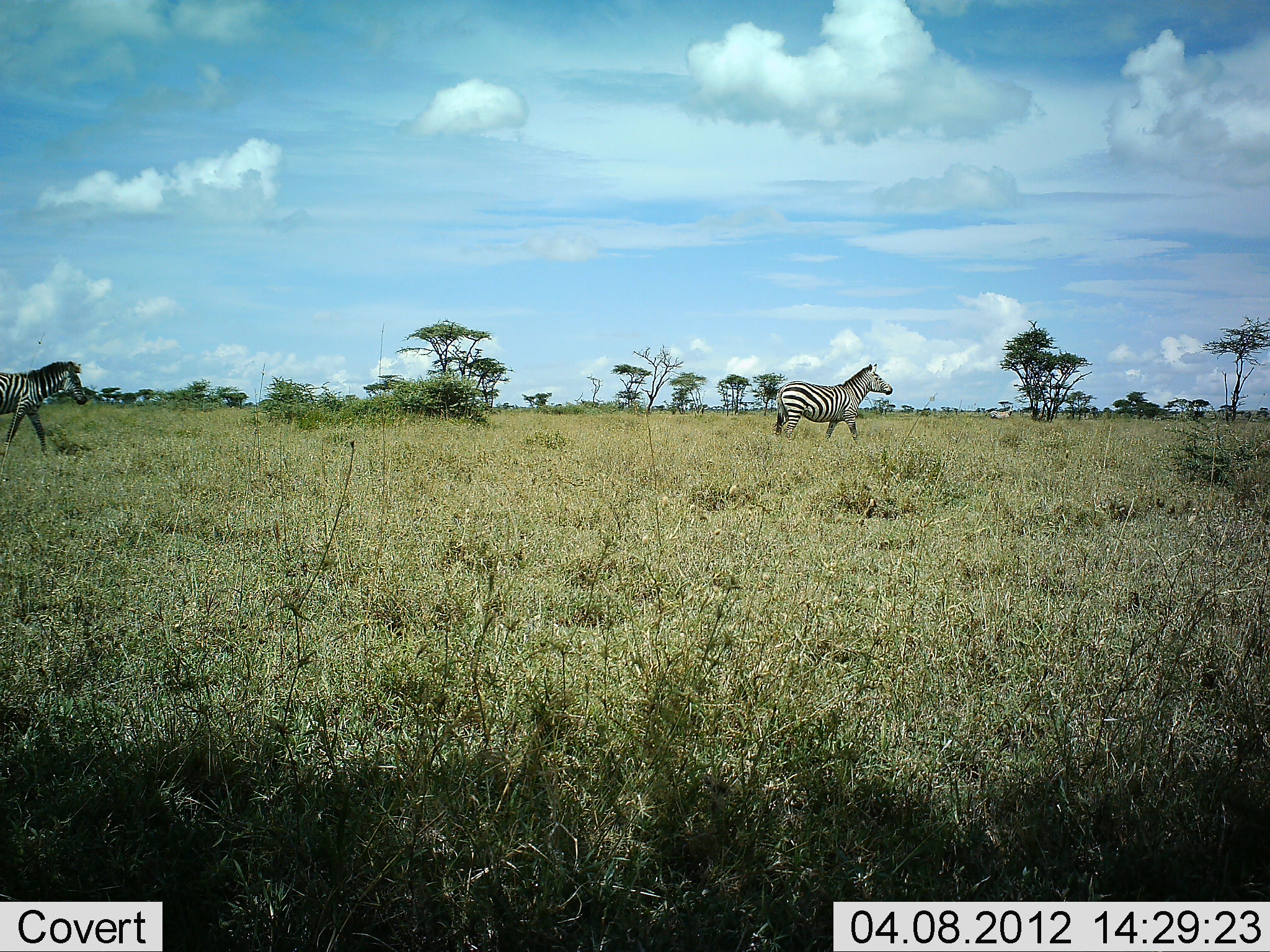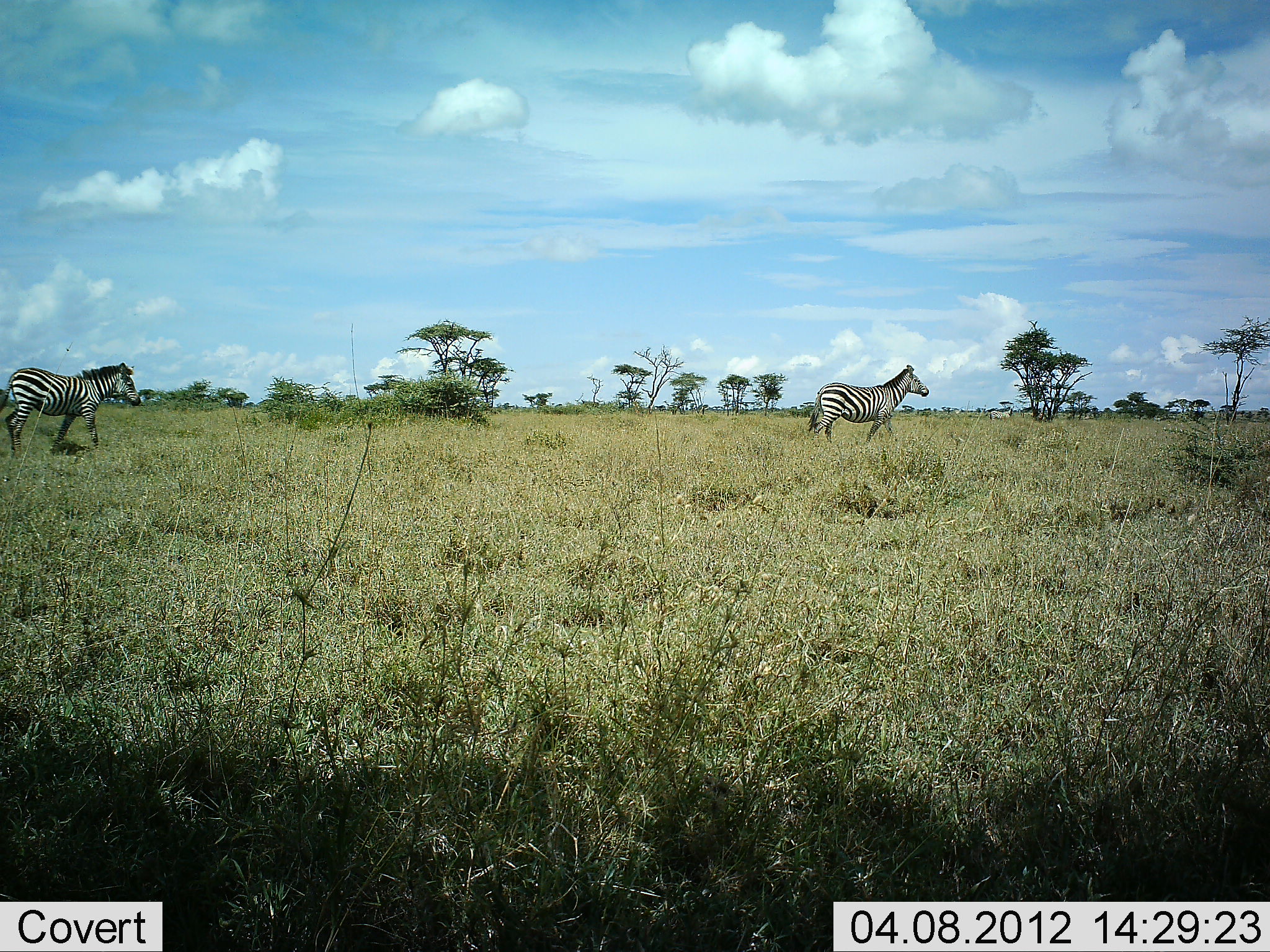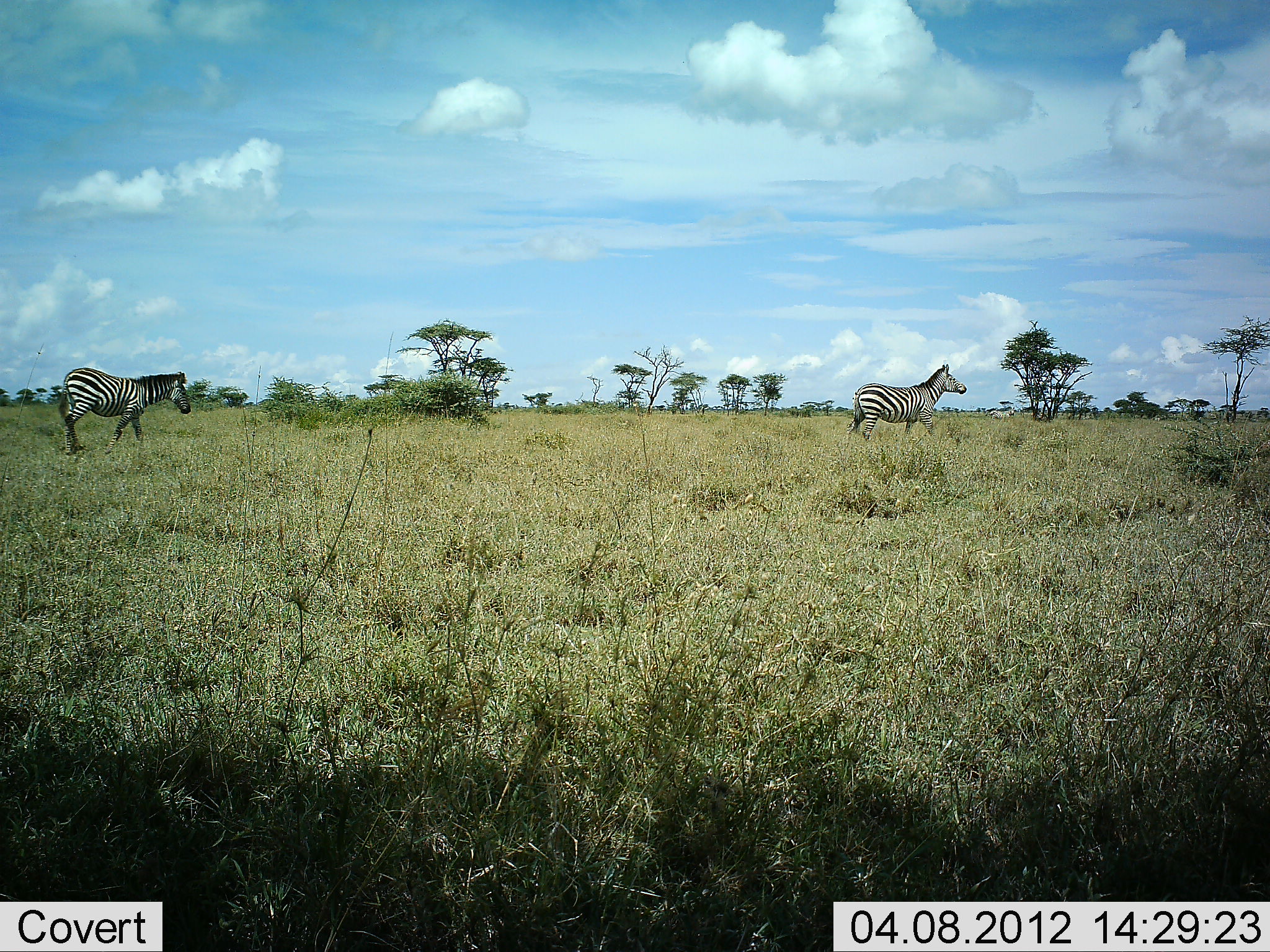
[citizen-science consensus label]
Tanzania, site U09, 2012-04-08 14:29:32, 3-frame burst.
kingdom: Animalia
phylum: Chordata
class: Mammalia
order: Perissodactyla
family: Equidae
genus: Equus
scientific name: Equus quagga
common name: plains zebra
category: zebra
Zebra (plains zebra) (Equus quagga), count 2. Behavior (volunteer vote fractions): standing 0%, resting 0%, moving 100%, interacting 0%. Young present (vote fraction): 0%. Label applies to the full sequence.